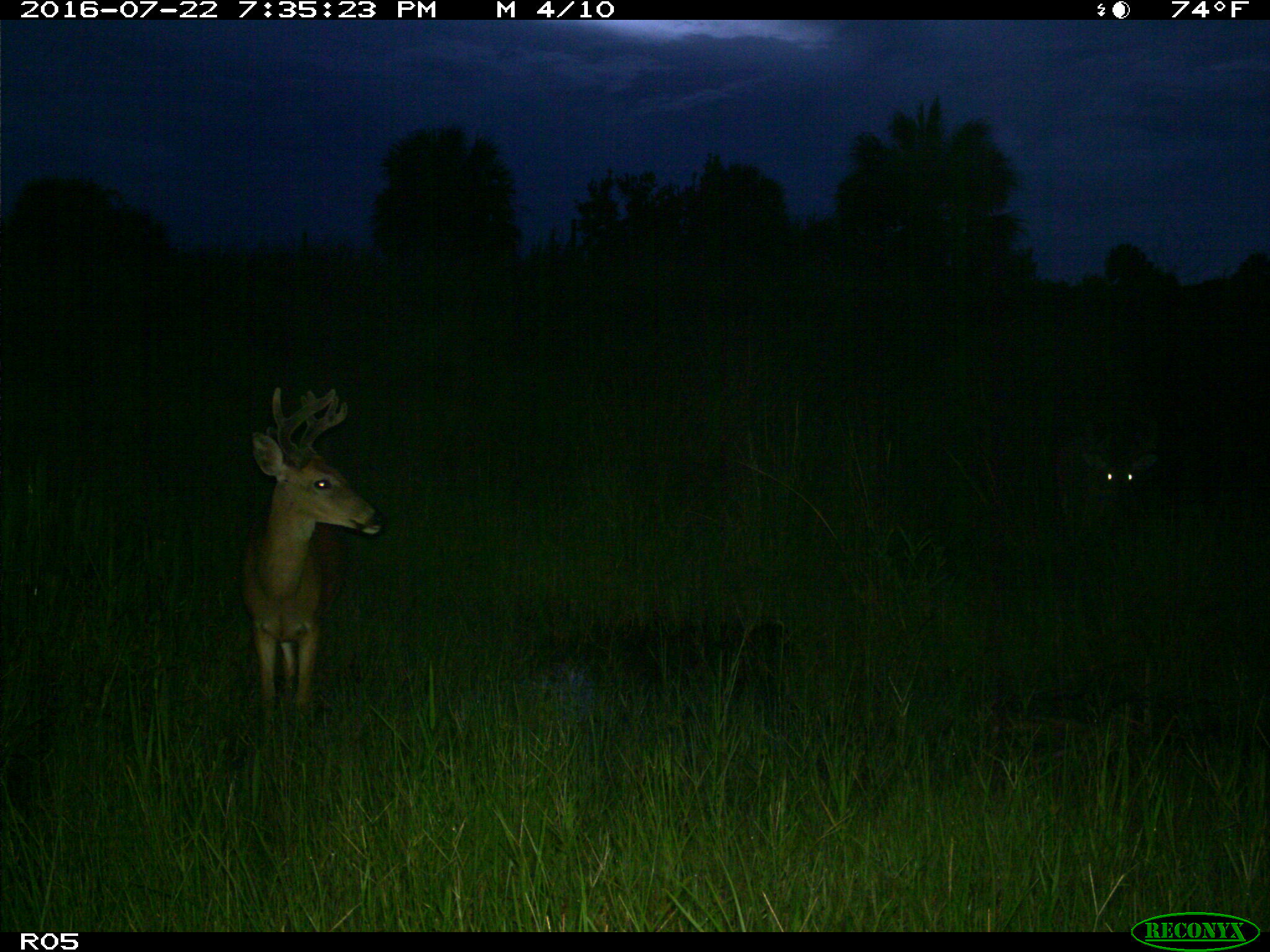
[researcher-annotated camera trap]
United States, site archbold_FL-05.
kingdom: Animalia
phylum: Chordata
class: Mammalia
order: Artiodactyla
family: Cervidae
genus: Odocoileus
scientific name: Odocoileus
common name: deer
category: unidentified deer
Unidentified deer (deer) (Odocoileus).